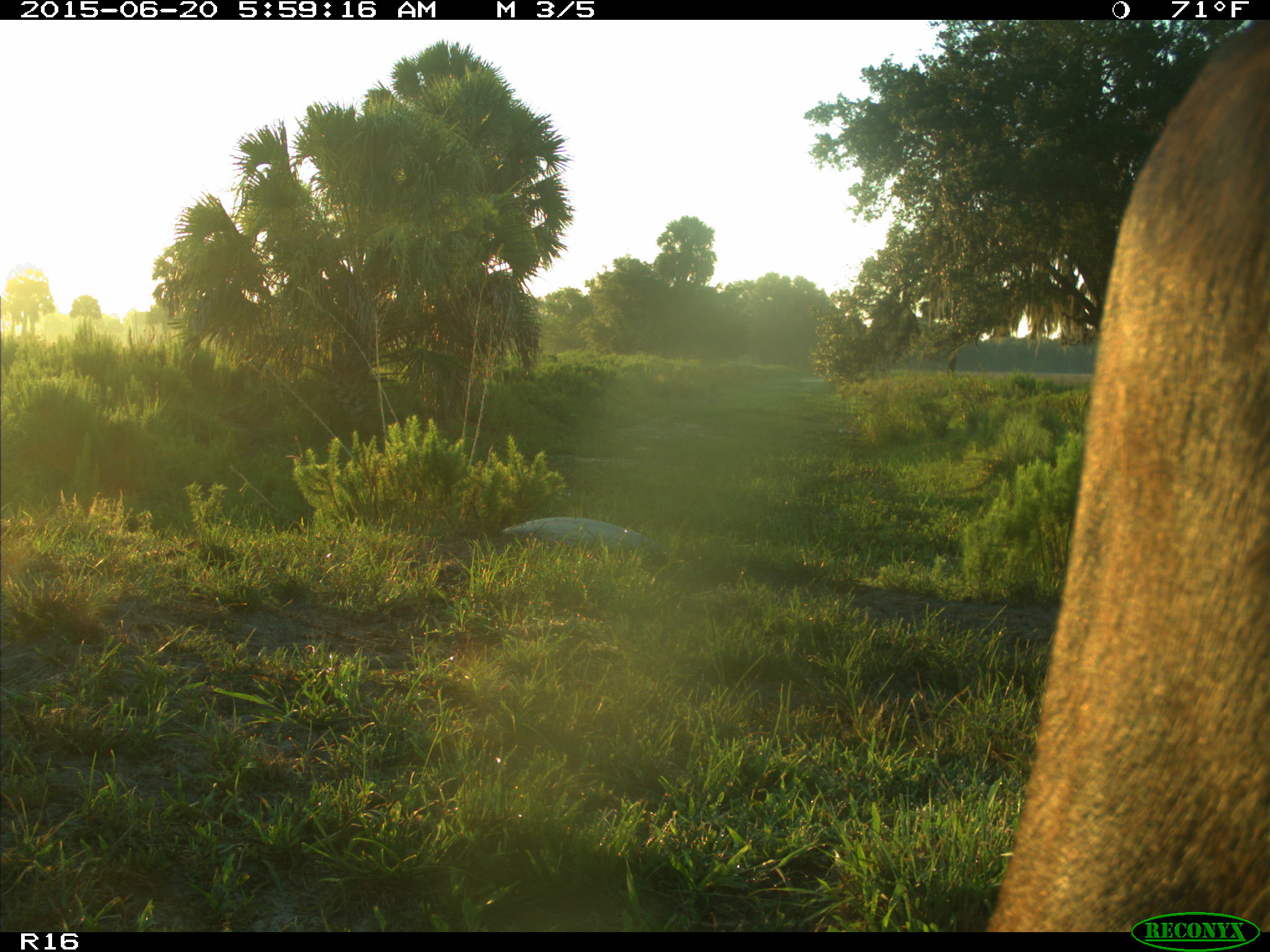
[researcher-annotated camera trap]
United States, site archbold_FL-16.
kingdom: Animalia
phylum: Chordata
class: Mammalia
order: Artiodactyla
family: Bovidae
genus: Bos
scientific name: Bos taurus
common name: domestic cow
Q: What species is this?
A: Bos taurus (domestic cow).